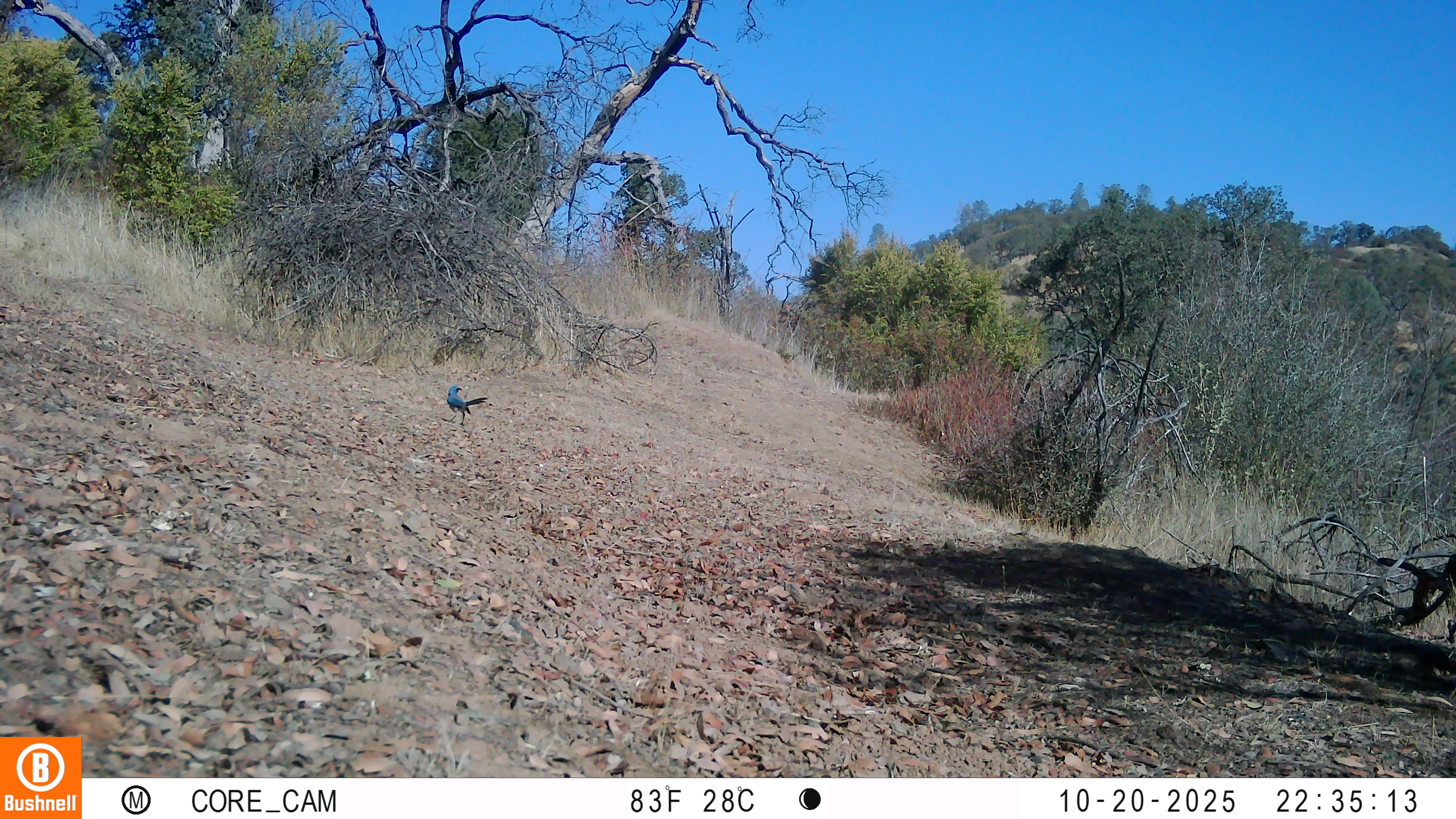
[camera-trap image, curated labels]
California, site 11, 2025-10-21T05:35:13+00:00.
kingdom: Animalia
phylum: Chordata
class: Aves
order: Passeriformes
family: Corvidae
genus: Aphelocoma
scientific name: Aphelocoma californica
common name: california scrub jay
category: western scrub-jay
Western scrub-jay (california scrub jay) (Aphelocoma californica).